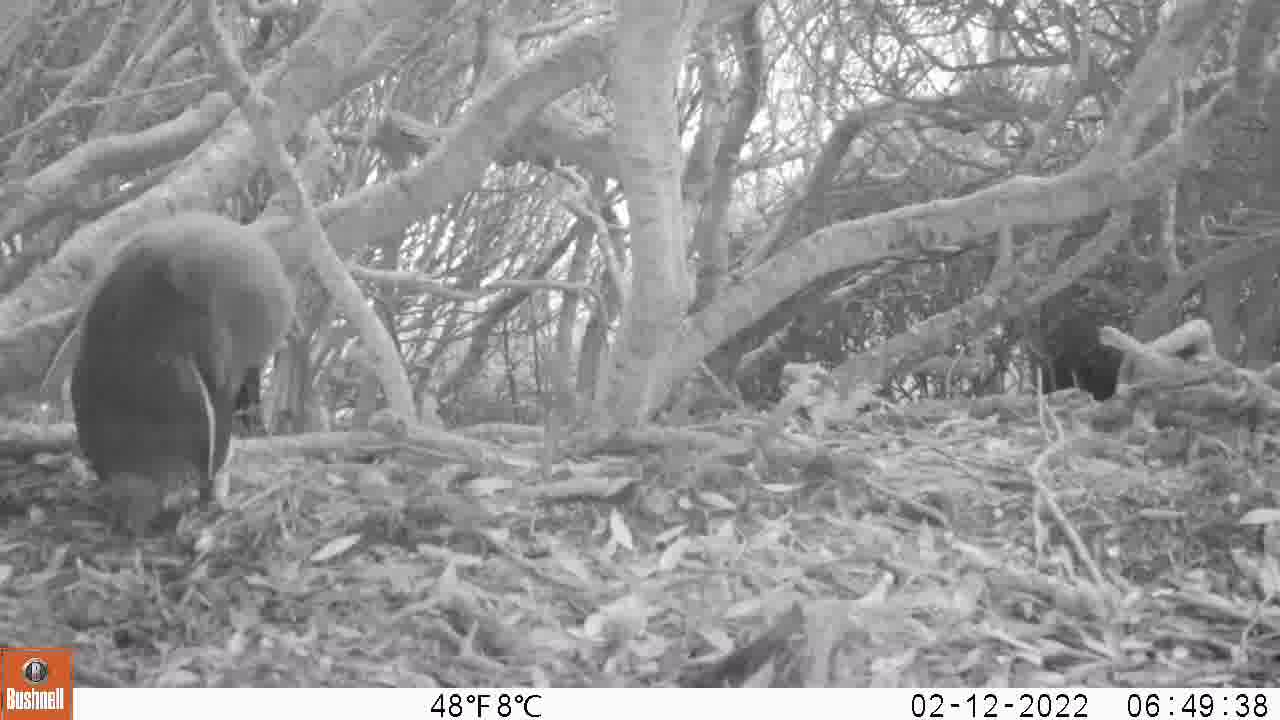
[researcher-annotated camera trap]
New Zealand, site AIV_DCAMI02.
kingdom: Animalia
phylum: Chordata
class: Aves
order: Sphenisciformes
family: Spheniscidae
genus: Megadyptes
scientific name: Megadyptes antipodes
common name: yellow-eyed penguin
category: yellow eyed penguin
Yellow eyed penguin (yellow-eyed penguin) (Megadyptes antipodes).